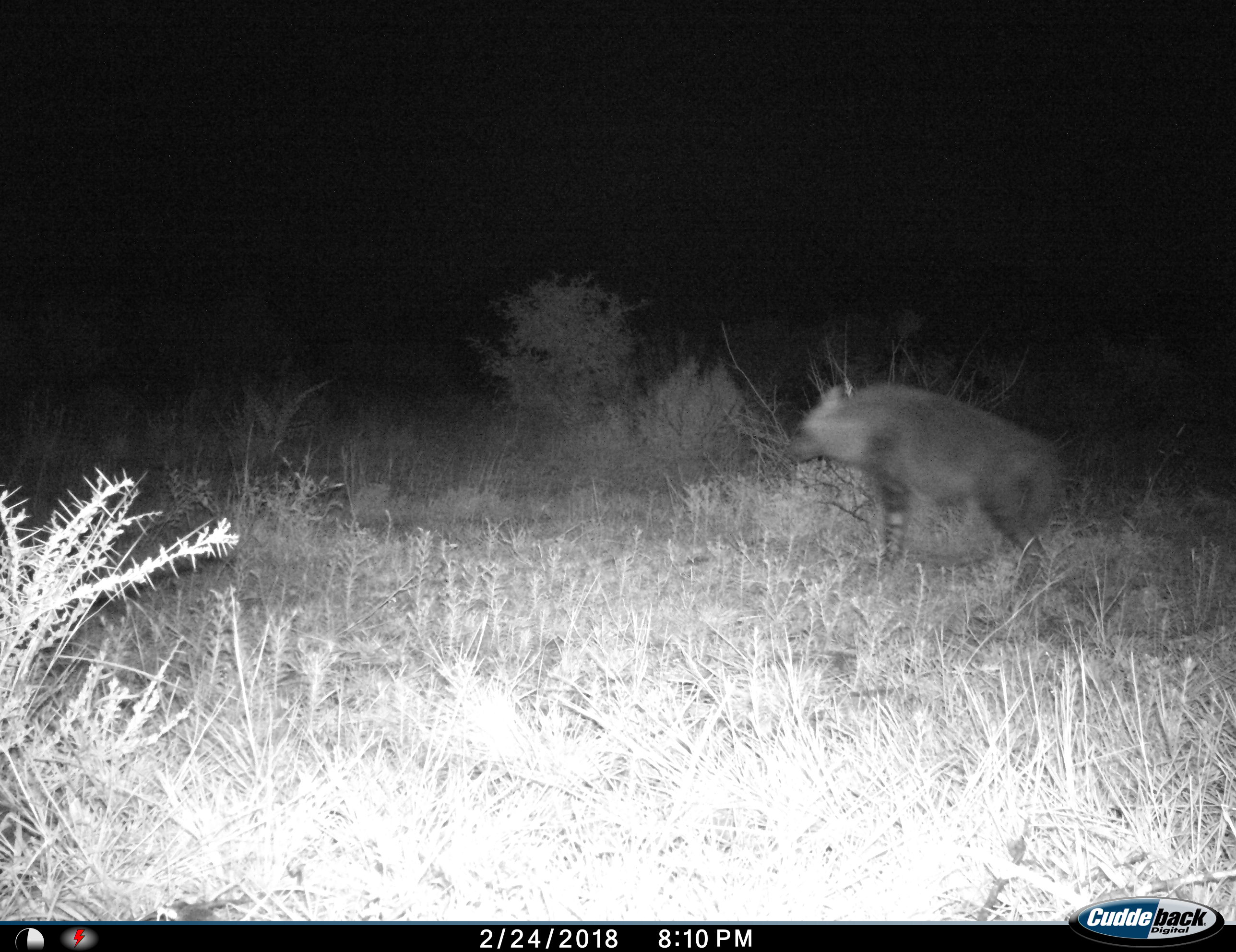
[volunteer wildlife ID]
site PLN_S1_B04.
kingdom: Animalia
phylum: Chordata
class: Mammalia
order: Carnivora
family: Hyaenidae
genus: Parahyaena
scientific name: Parahyaena brunnea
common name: brown hyena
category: hyenabrown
Hyenabrown (brown hyena) (Parahyaena brunnea), count 1. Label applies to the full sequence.